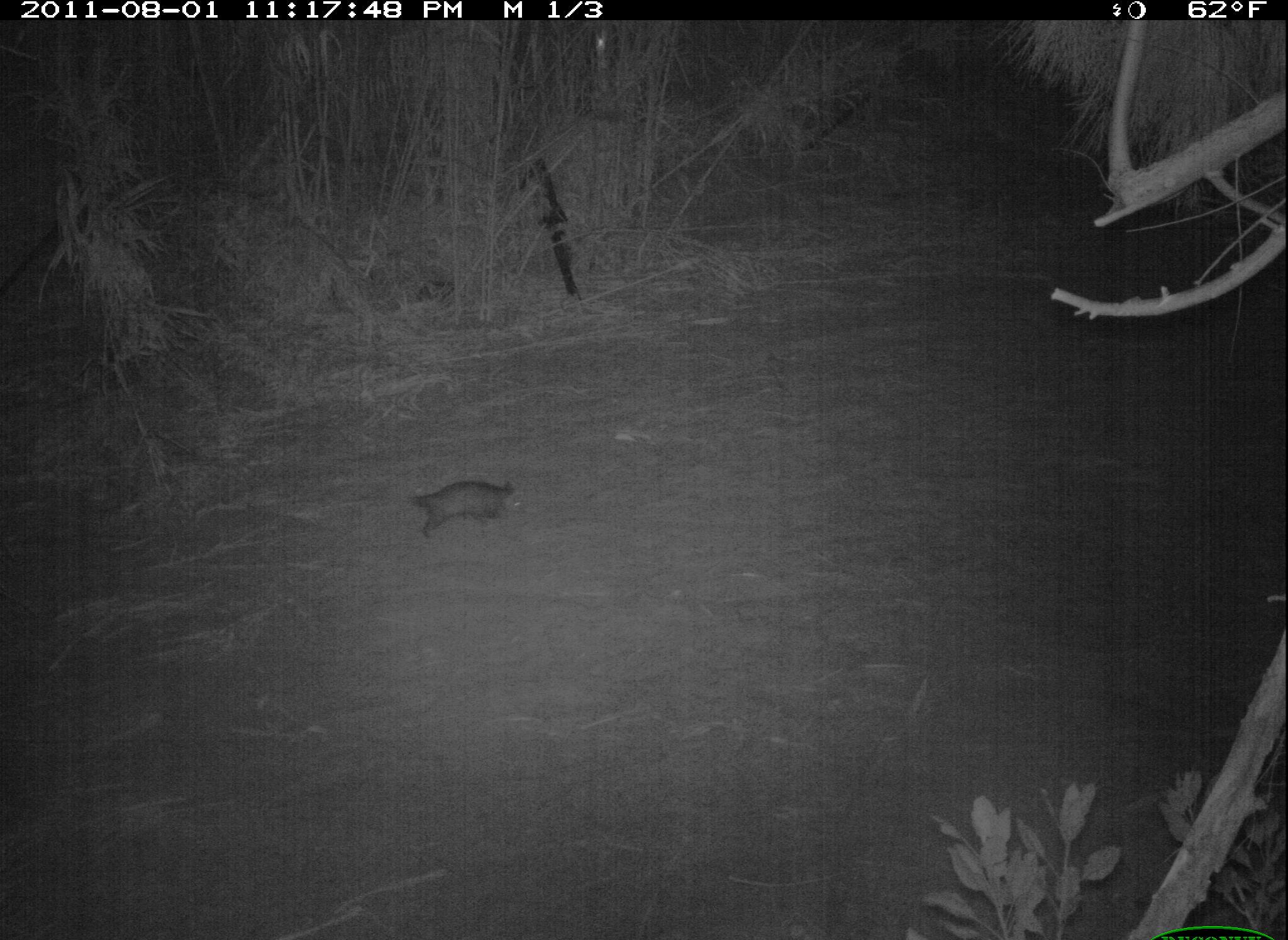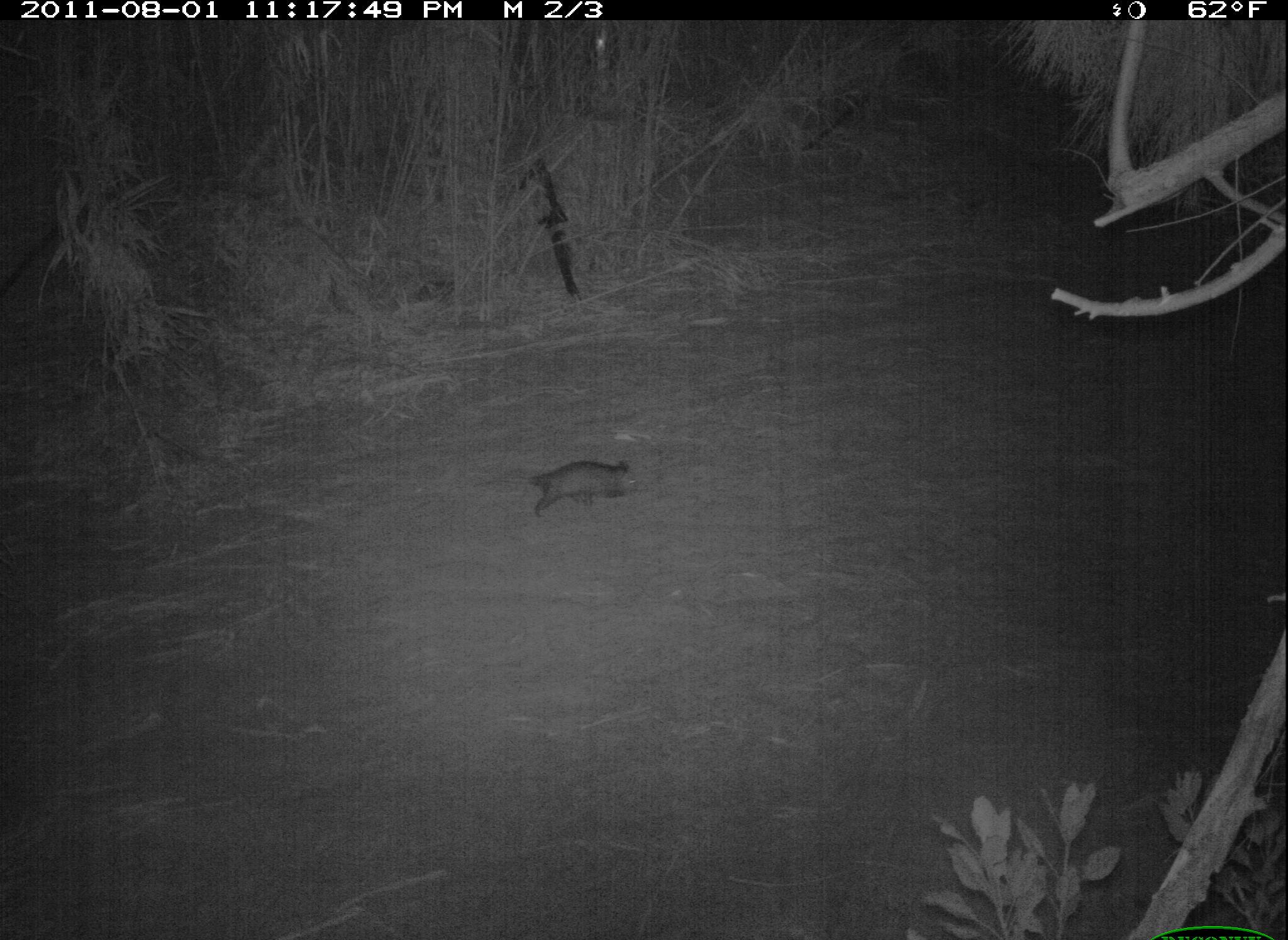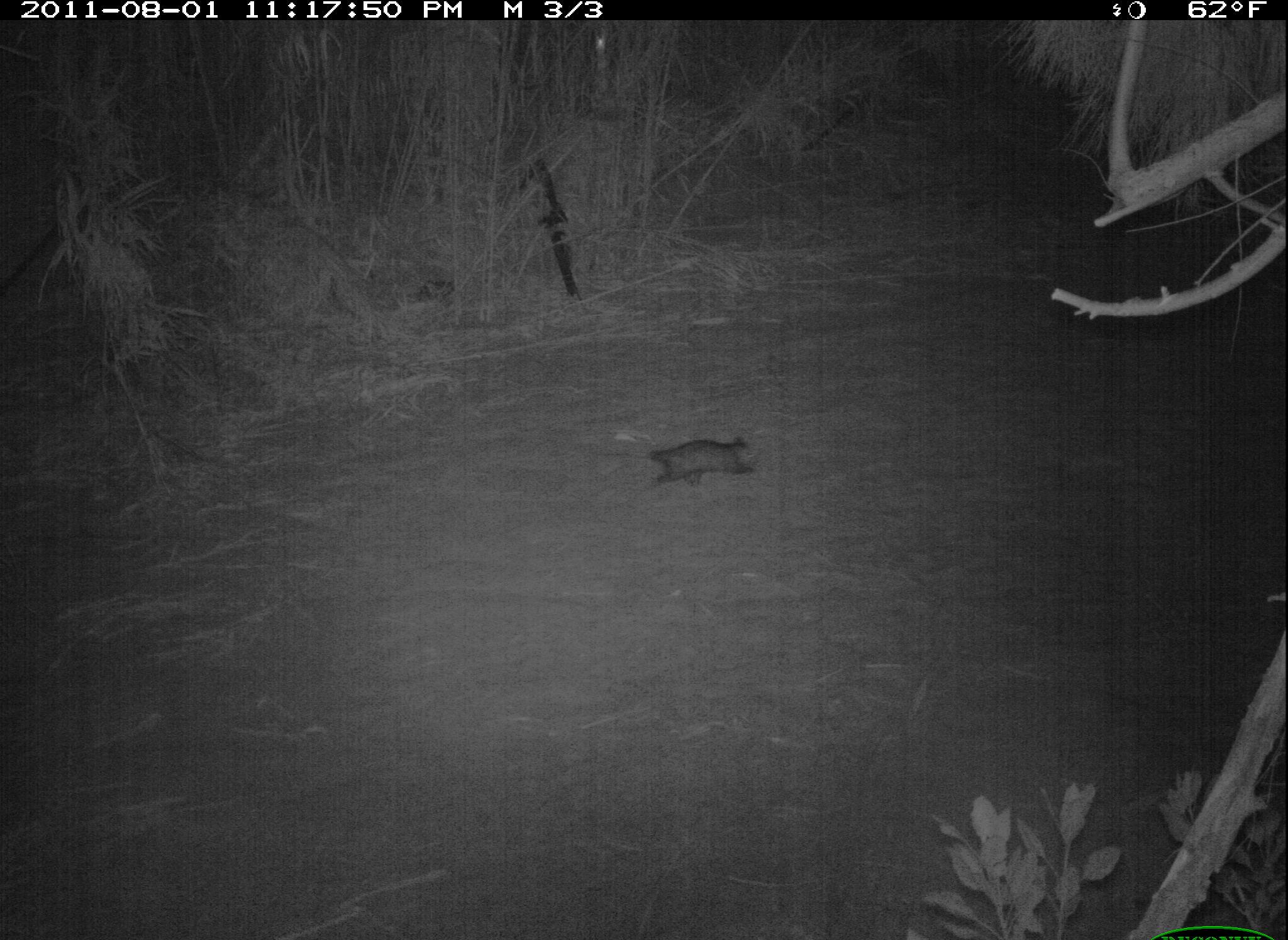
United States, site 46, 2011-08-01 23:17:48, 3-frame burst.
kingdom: Animalia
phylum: Chordata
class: Mammalia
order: Didelphimorphia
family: Didelphidae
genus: Didelphis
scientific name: Didelphis virginiana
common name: virginia opossum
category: opossum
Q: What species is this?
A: Opossum (virginia opossum) (Didelphis virginiana).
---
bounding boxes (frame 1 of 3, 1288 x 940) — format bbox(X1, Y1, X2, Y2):
opossum: bbox(409, 457, 562, 544)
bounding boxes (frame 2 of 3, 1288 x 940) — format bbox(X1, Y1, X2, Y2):
opossum: bbox(522, 445, 655, 536)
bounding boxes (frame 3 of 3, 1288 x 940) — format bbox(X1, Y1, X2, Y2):
opossum: bbox(610, 422, 786, 509)